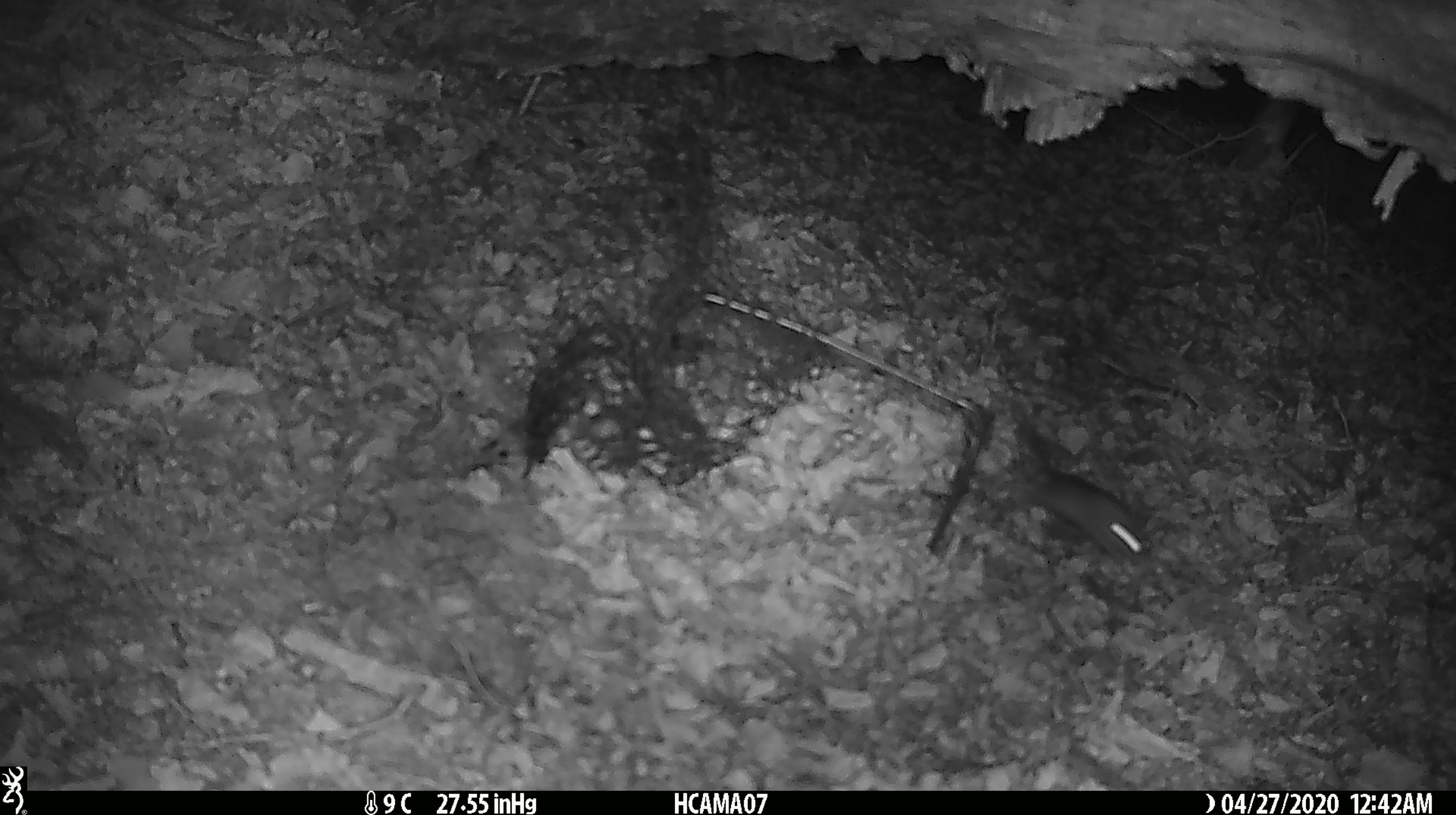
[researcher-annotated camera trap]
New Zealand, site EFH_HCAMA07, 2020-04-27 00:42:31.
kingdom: Animalia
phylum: Chordata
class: Mammalia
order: Rodentia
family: Muridae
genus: Mus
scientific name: Mus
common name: mouse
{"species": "mouse (Mus)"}